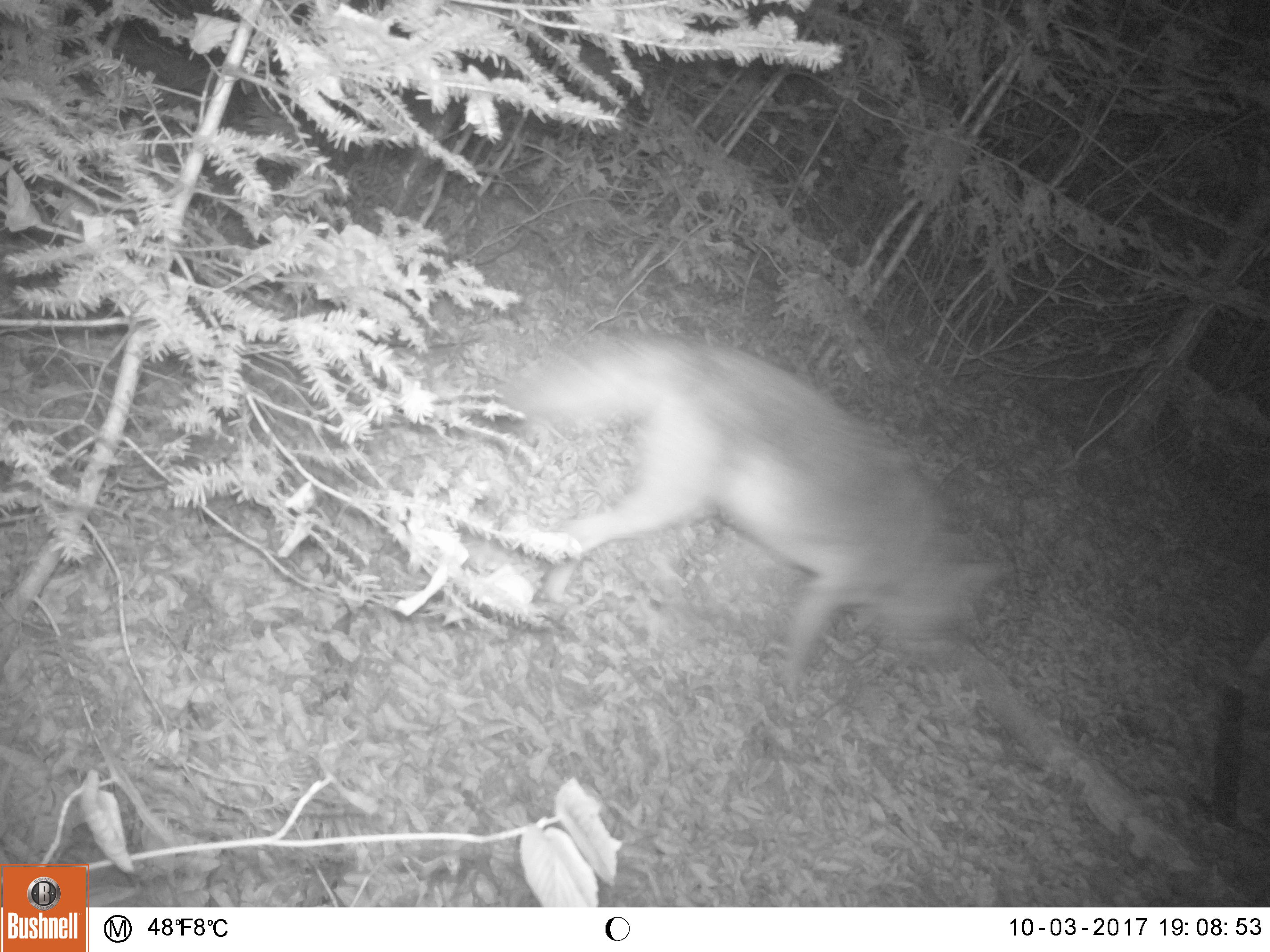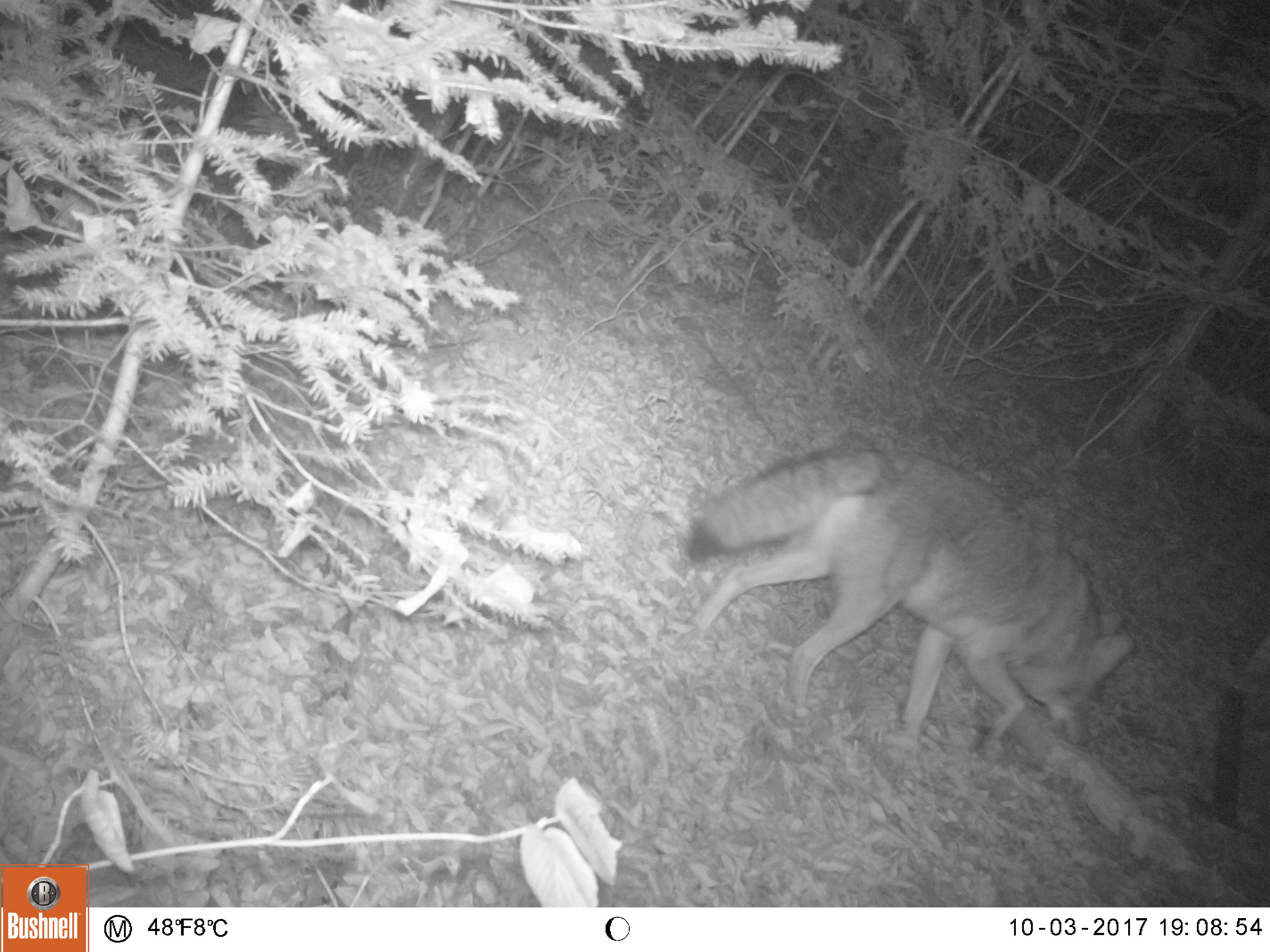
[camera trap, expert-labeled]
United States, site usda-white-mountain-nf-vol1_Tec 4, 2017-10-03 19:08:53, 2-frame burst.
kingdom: Animalia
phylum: Chordata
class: Mammalia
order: Carnivora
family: Canidae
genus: Canis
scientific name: Canis latrans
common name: coyote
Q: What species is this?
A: Coyote (Canis latrans).